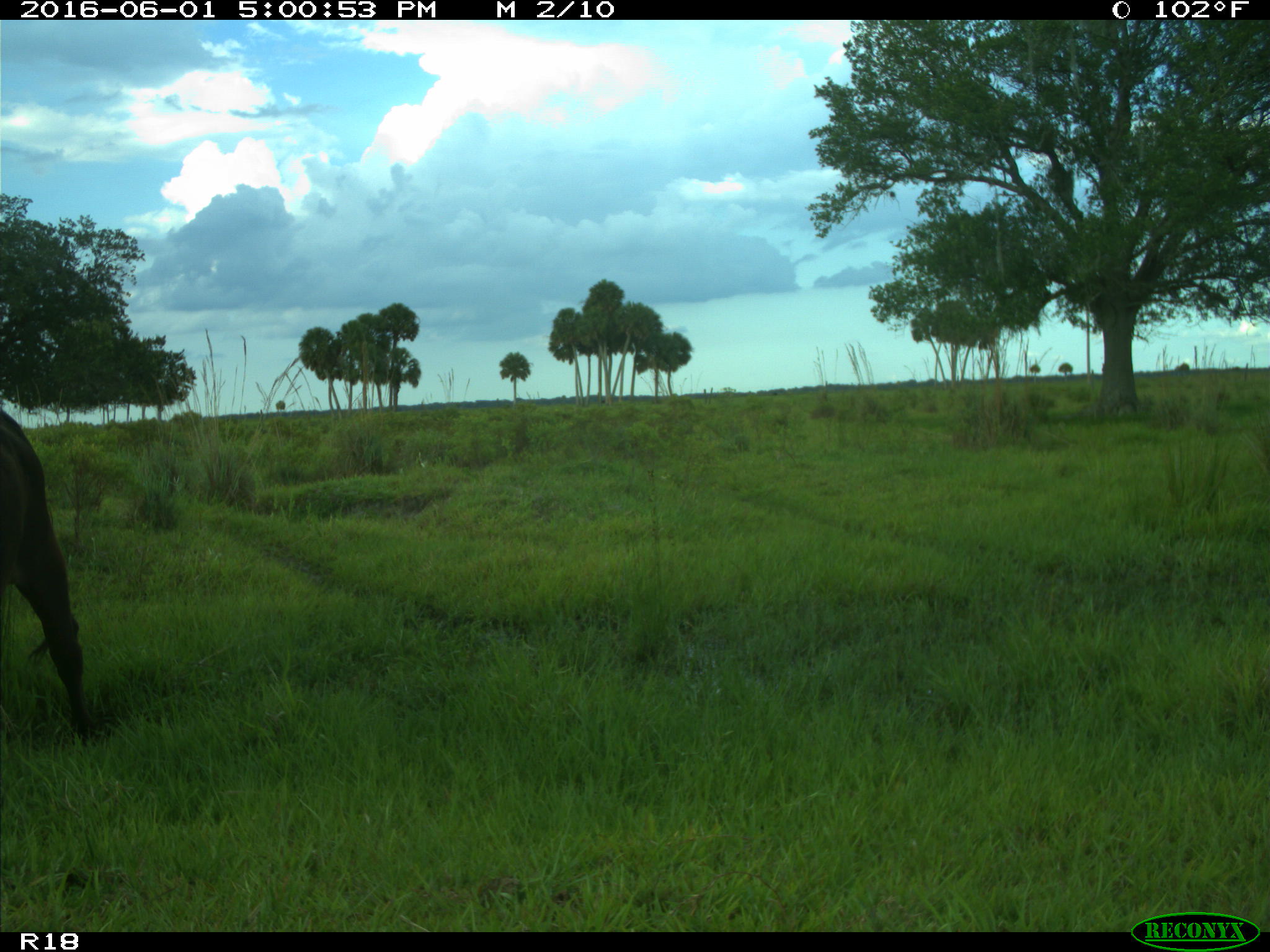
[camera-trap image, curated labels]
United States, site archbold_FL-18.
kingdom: Animalia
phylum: Chordata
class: Mammalia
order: Artiodactyla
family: Bovidae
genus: Bos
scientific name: Bos taurus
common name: domestic cow